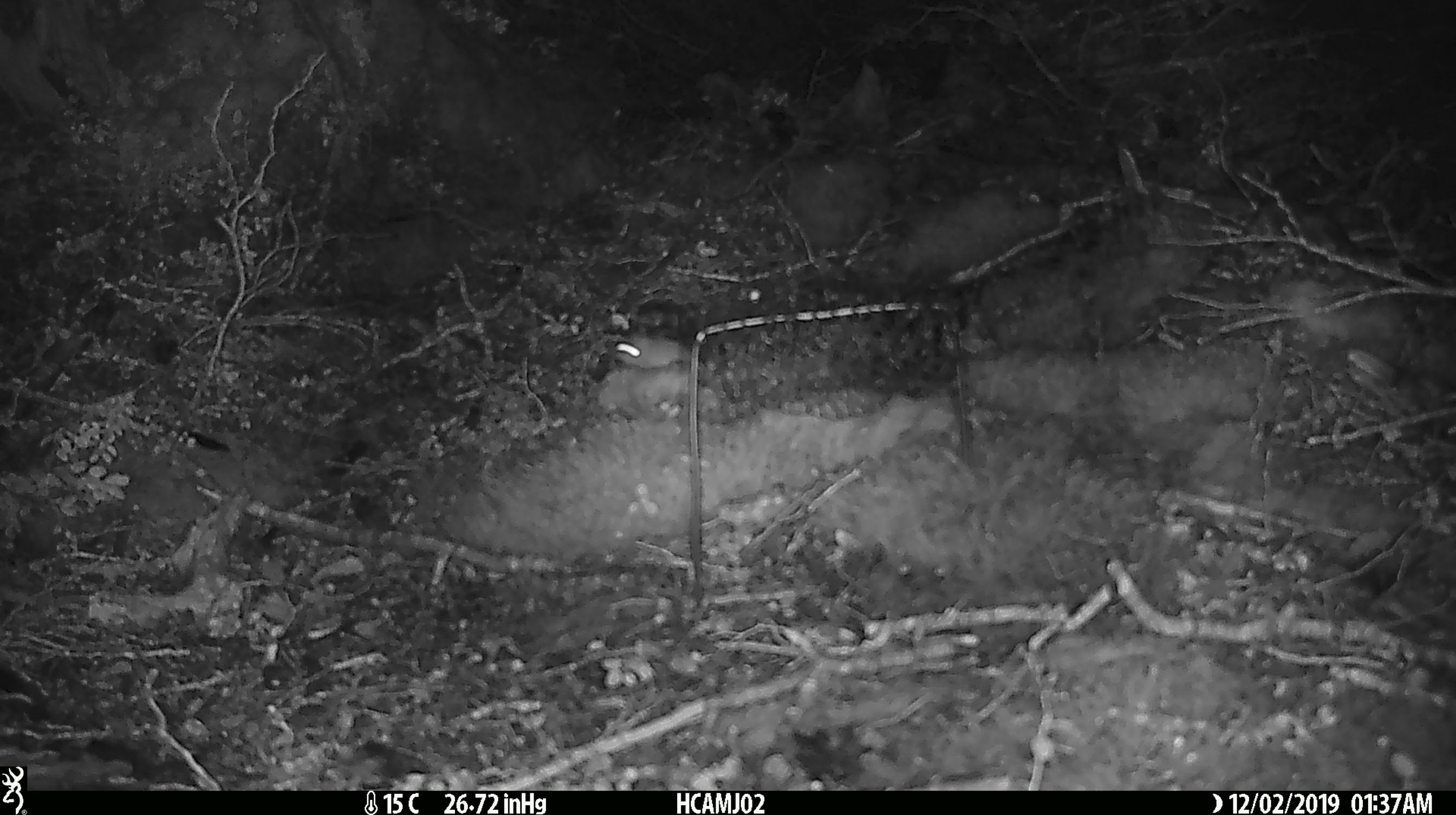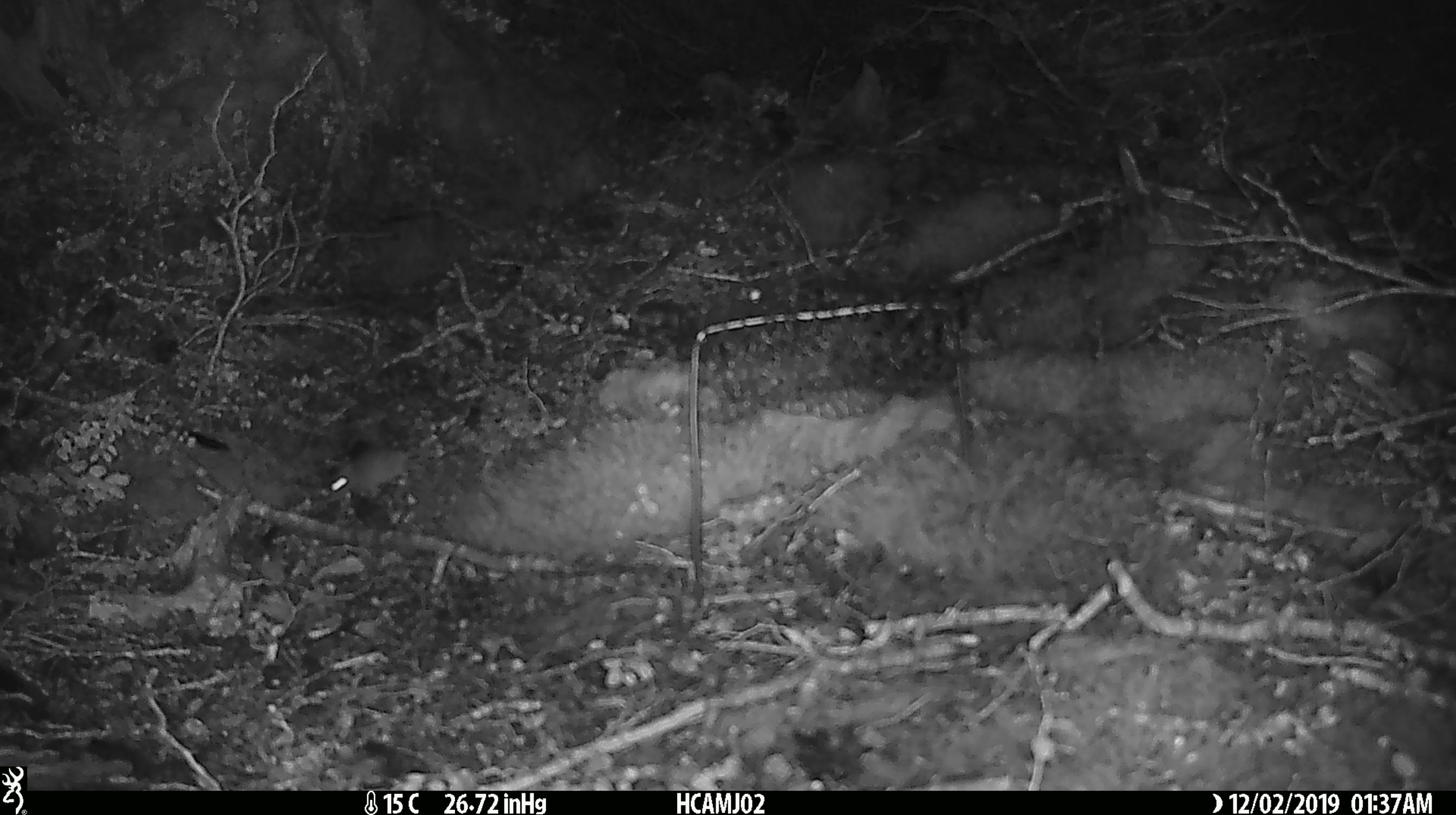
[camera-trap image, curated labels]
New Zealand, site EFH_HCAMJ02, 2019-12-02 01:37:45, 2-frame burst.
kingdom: Animalia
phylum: Chordata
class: Mammalia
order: Rodentia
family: Muridae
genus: Mus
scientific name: Mus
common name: mouse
Mouse (Mus).